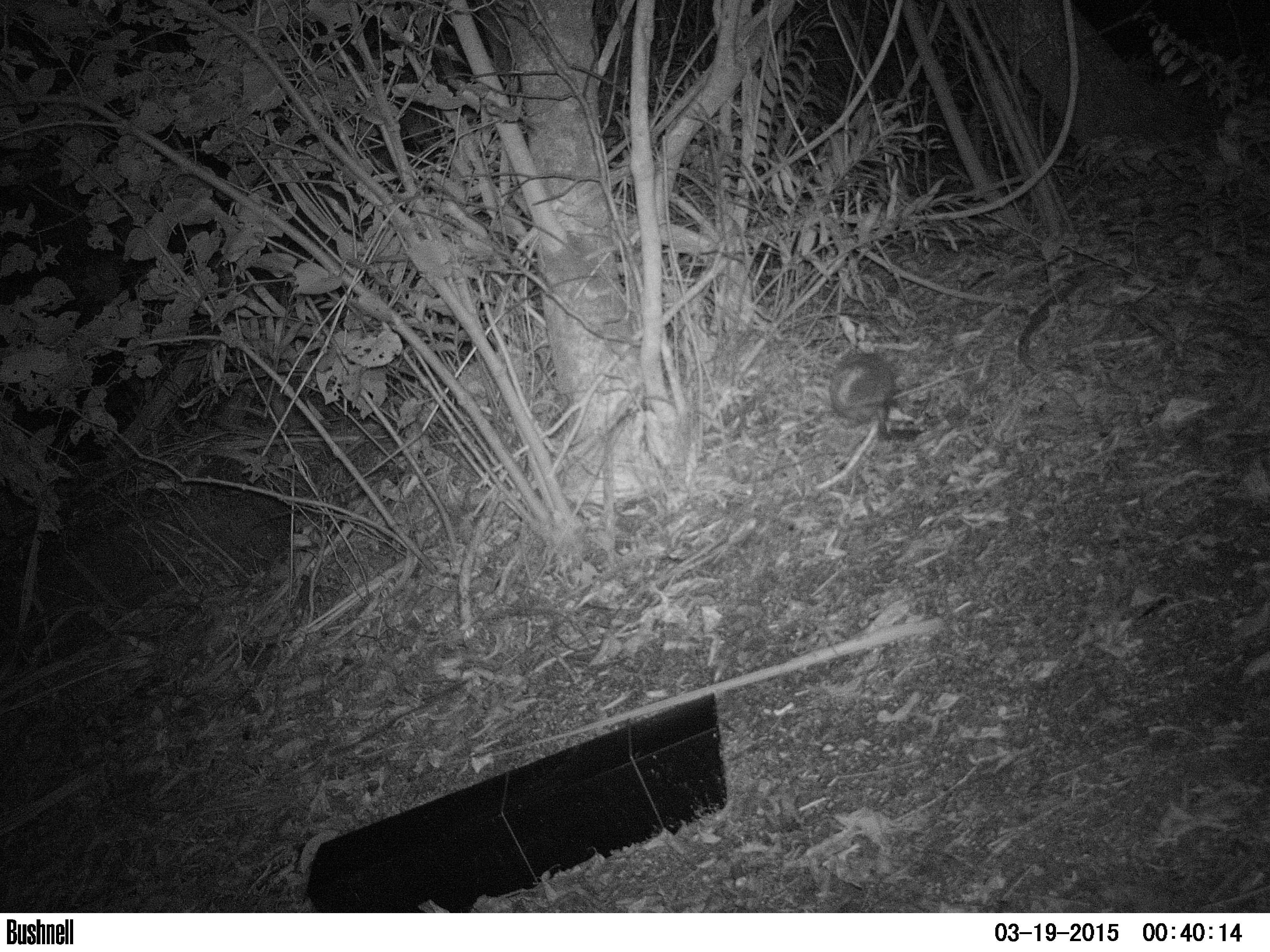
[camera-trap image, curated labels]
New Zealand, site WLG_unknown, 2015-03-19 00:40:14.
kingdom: Animalia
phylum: Chordata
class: Mammalia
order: Eulipotyphla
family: Erinaceidae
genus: Erinaceus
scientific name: Erinaceus europaeus europaeus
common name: european hedgehog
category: hedgehog